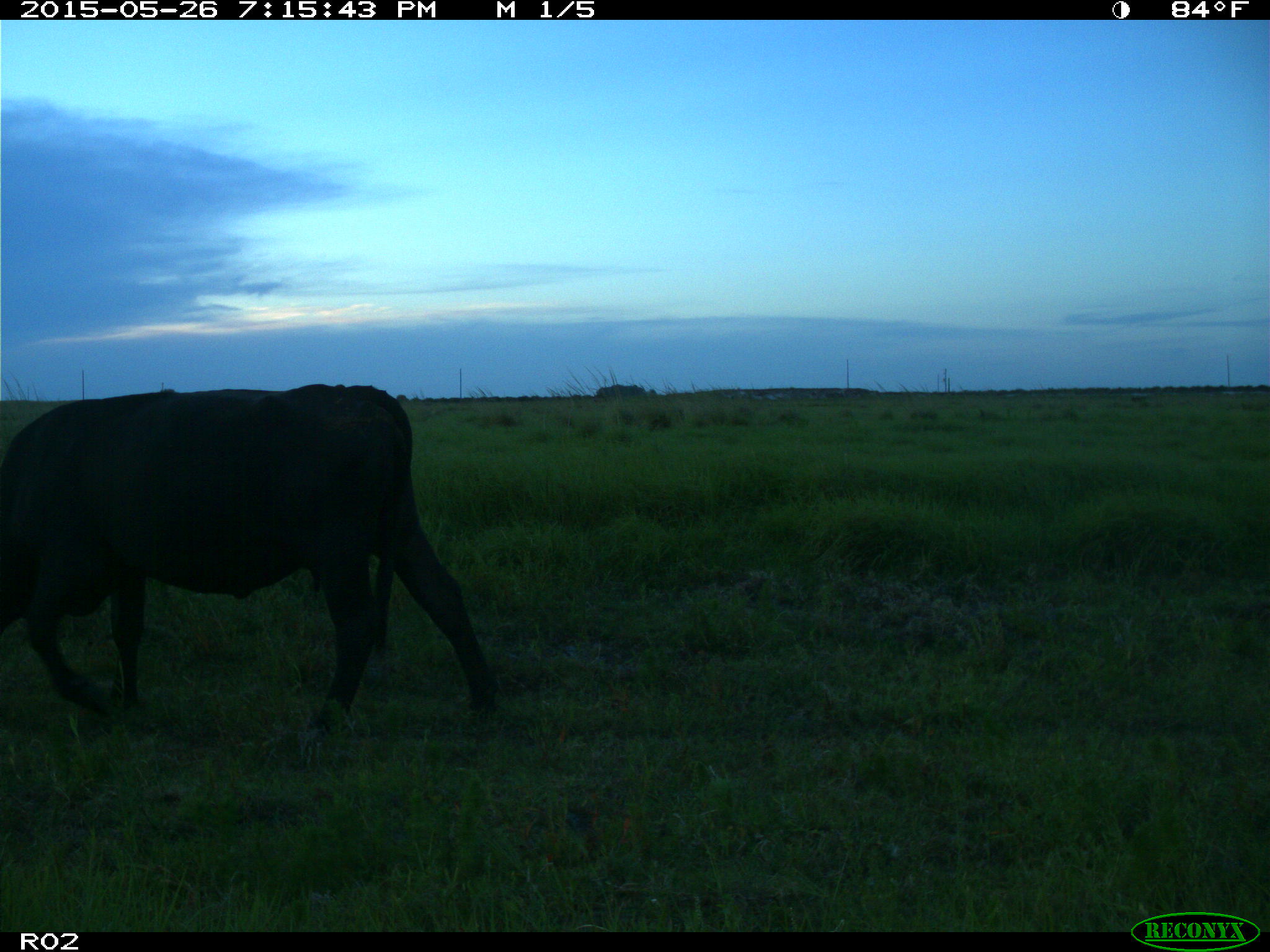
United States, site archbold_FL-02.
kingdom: Animalia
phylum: Chordata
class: Mammalia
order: Artiodactyla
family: Bovidae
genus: Bos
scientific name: Bos taurus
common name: domestic cow